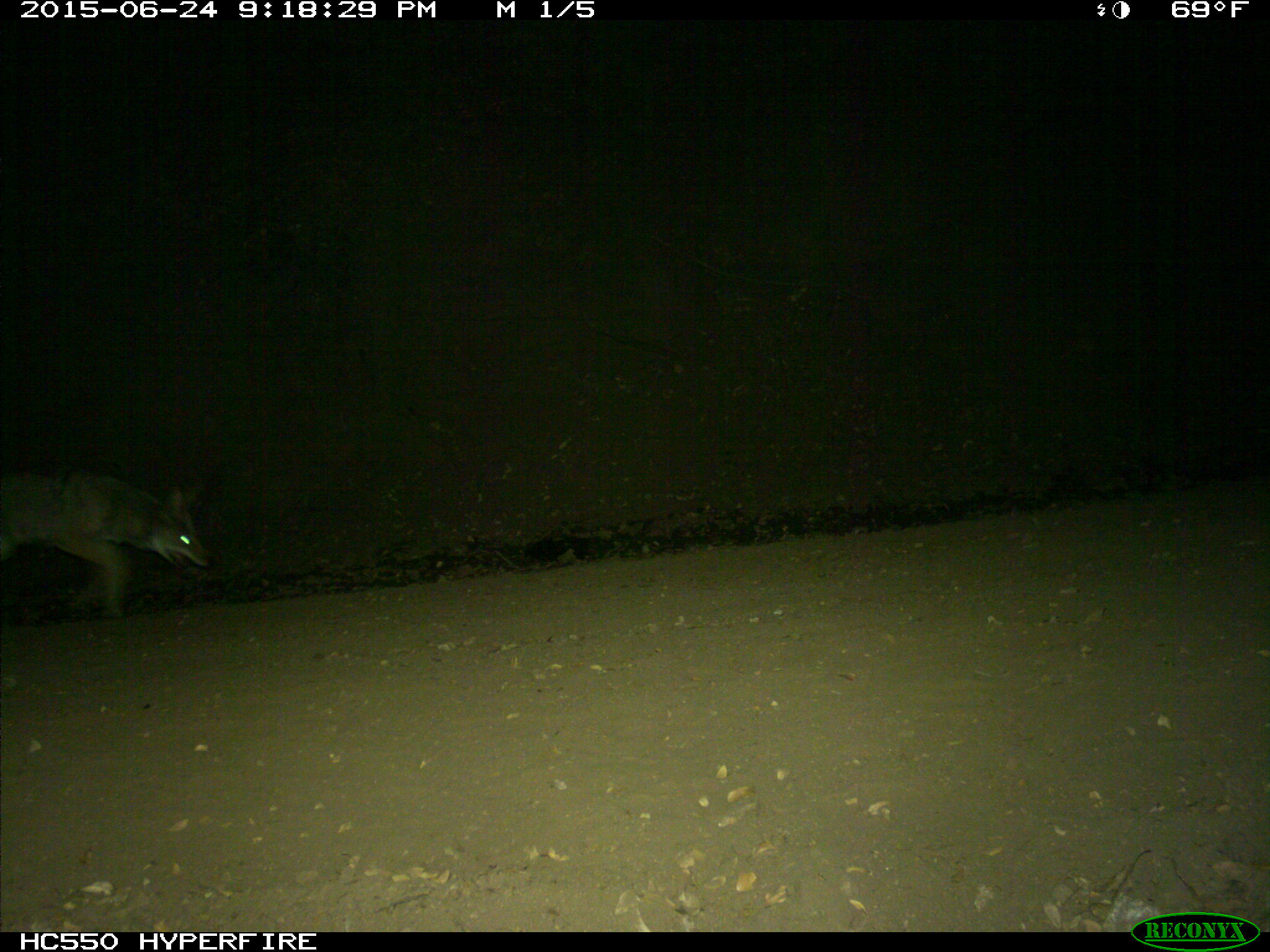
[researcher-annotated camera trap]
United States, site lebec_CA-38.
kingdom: Animalia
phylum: Chordata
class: Mammalia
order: Carnivora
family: Canidae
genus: Canis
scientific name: Canis latrans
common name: coyote